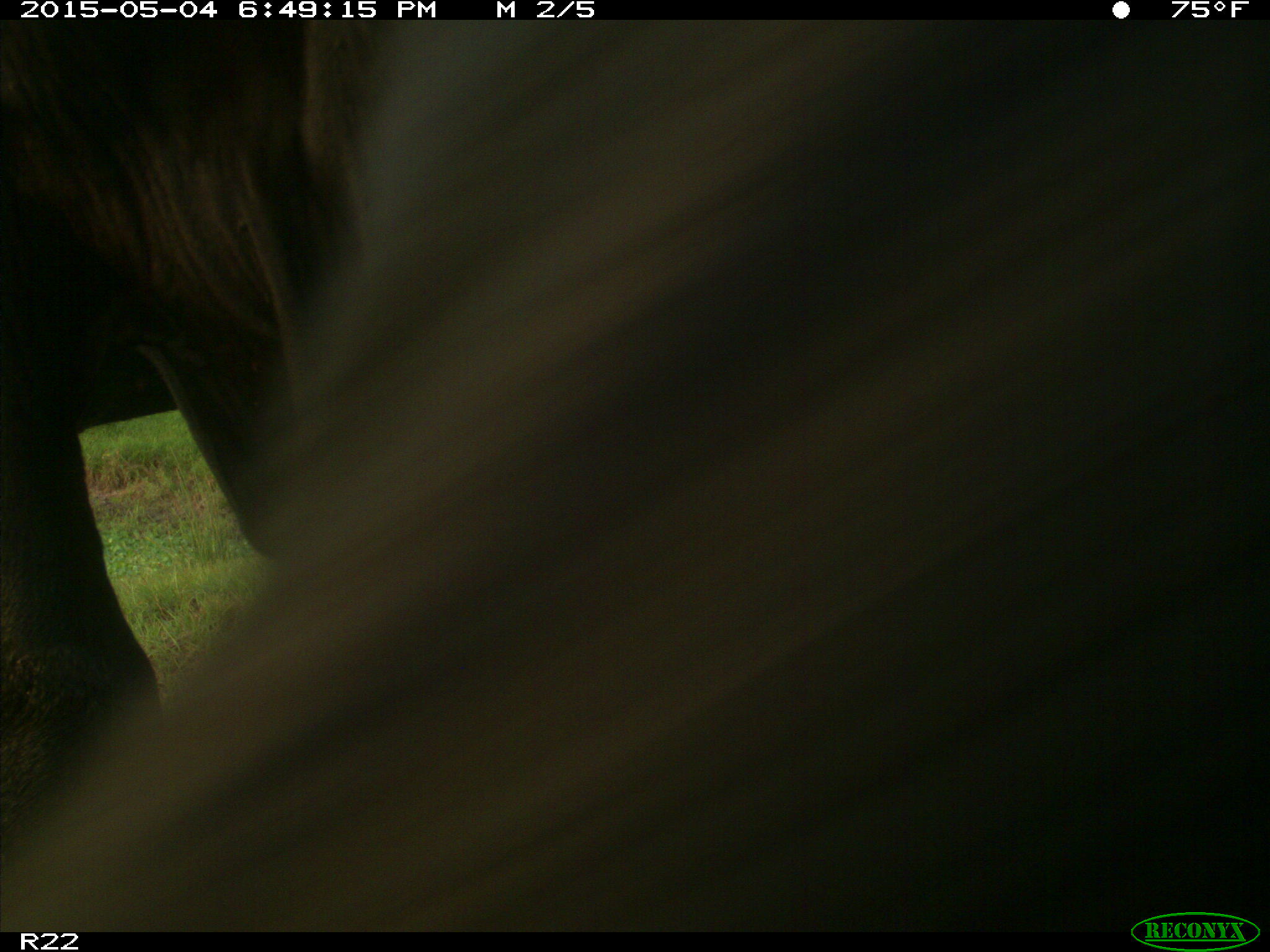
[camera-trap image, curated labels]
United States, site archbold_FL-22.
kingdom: Animalia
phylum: Chordata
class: Mammalia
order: Artiodactyla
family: Bovidae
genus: Bos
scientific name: Bos taurus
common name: domestic cow